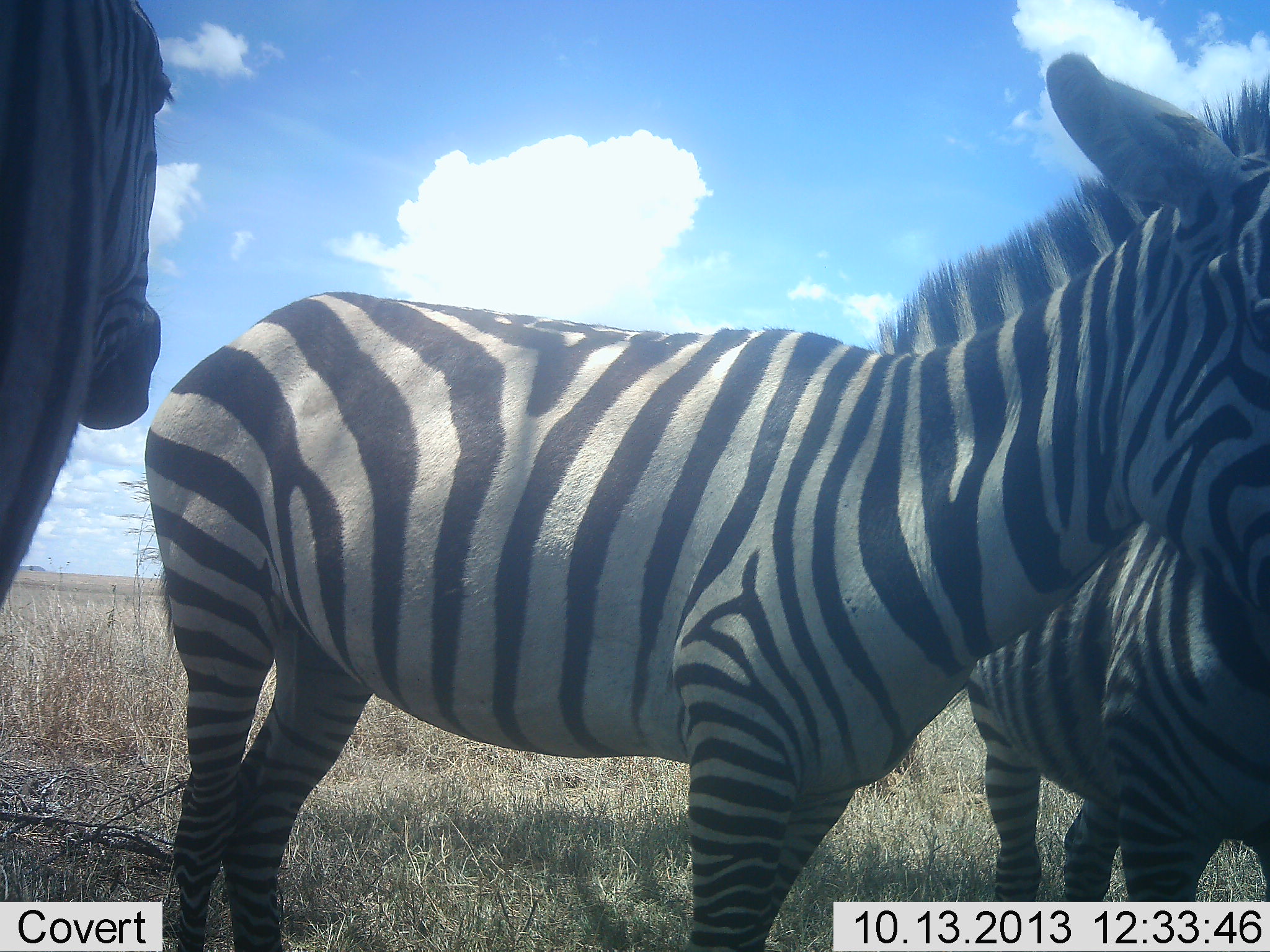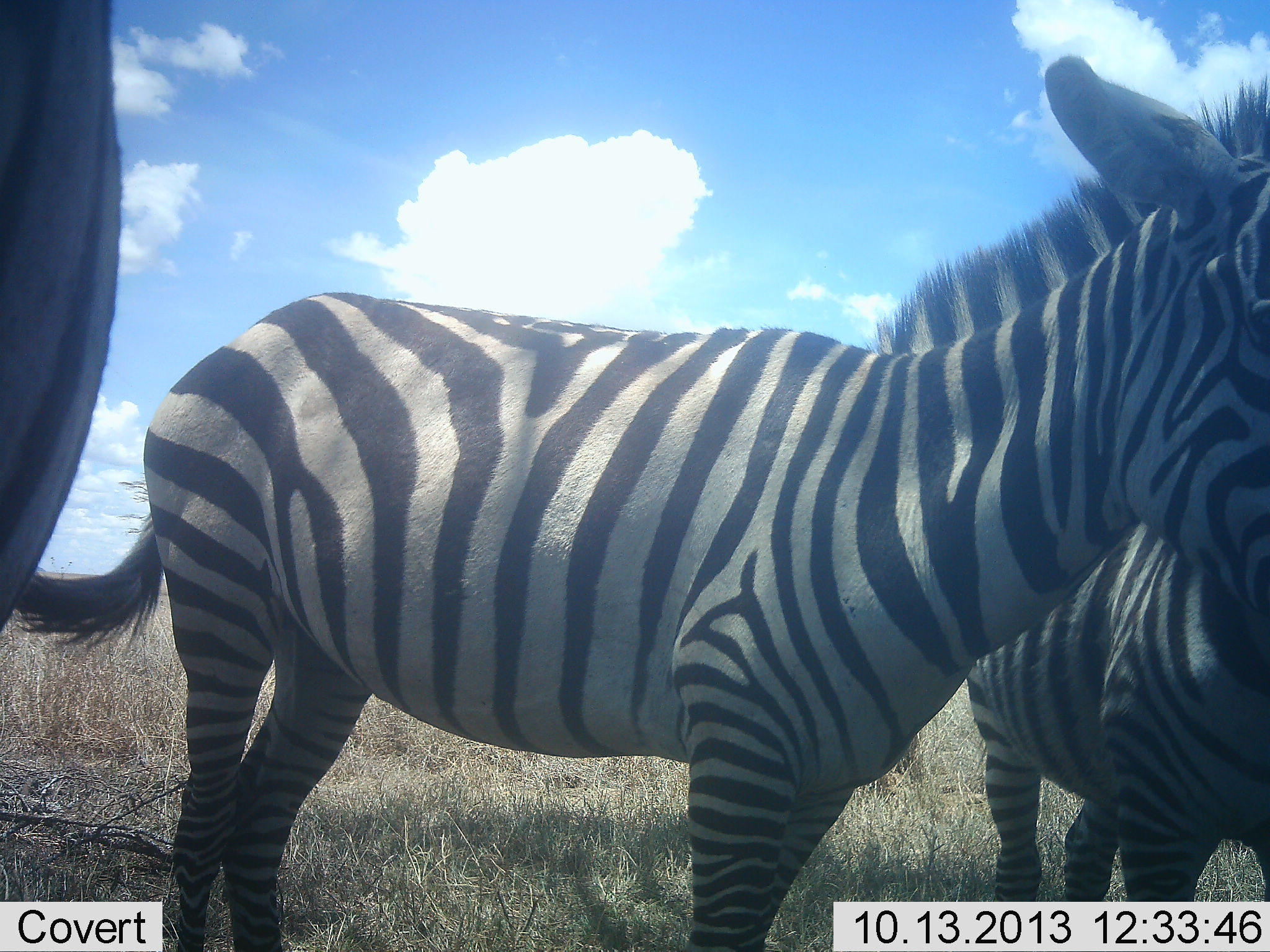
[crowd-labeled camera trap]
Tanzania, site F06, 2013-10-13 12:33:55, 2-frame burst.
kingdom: Animalia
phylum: Chordata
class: Mammalia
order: Perissodactyla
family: Equidae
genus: Equus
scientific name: Equus quagga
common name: plains zebra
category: zebra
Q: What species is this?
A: Zebra (plains zebra) (Equus quagga).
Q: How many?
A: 3.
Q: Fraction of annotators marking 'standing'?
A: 100%.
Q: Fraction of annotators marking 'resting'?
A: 0%.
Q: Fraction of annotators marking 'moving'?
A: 0%.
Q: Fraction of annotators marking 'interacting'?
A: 11%.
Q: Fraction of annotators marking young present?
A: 6%.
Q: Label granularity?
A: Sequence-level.